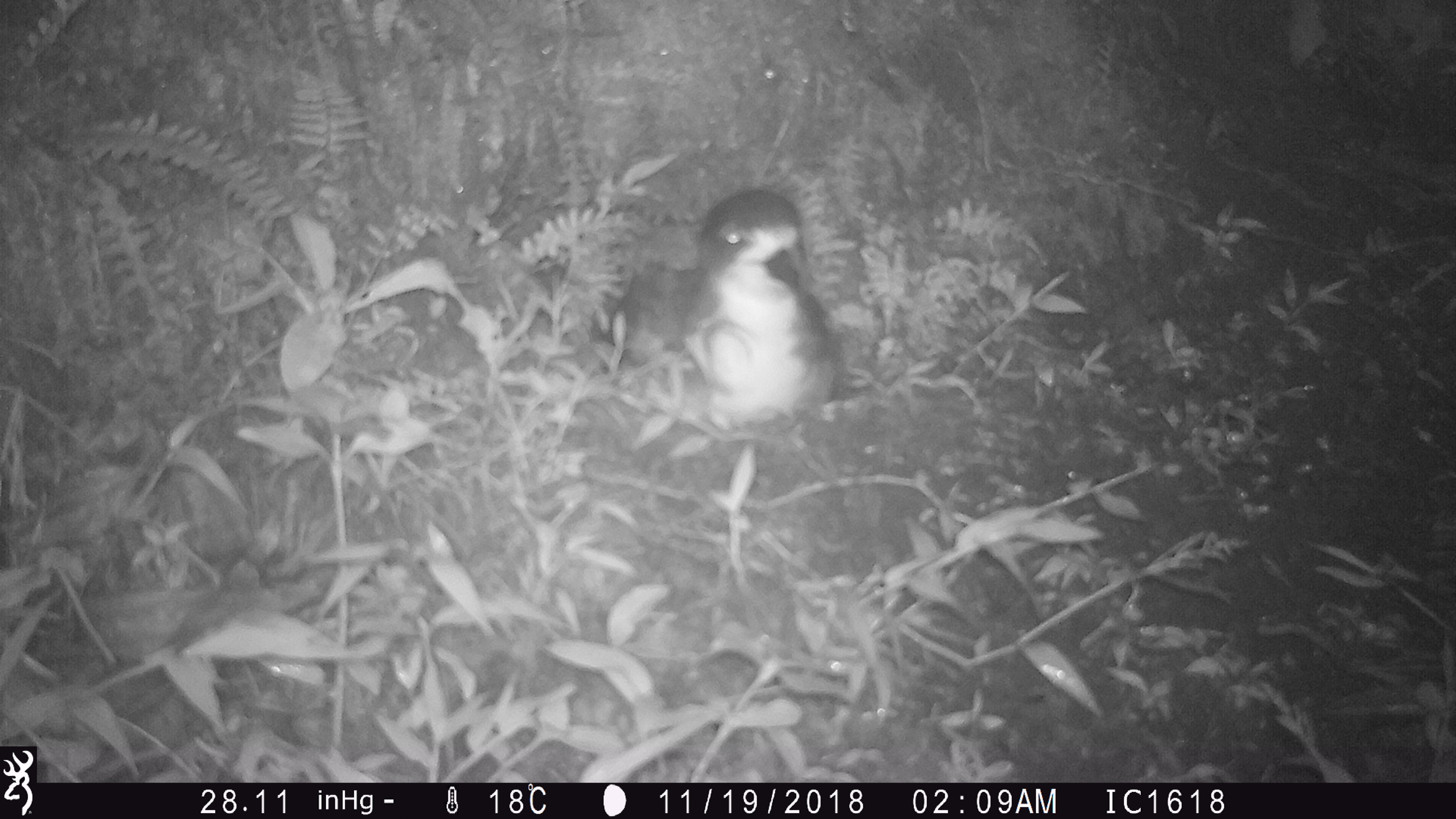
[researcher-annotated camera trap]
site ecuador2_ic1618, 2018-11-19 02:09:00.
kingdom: Animalia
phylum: Chordata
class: Aves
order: Procellariiformes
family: Procellariidae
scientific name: Procellariidae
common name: petrel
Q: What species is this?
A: Petrel (Procellariidae).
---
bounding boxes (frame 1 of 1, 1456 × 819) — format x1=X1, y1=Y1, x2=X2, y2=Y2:
petrel: x1=612, y1=177, x2=857, y2=430